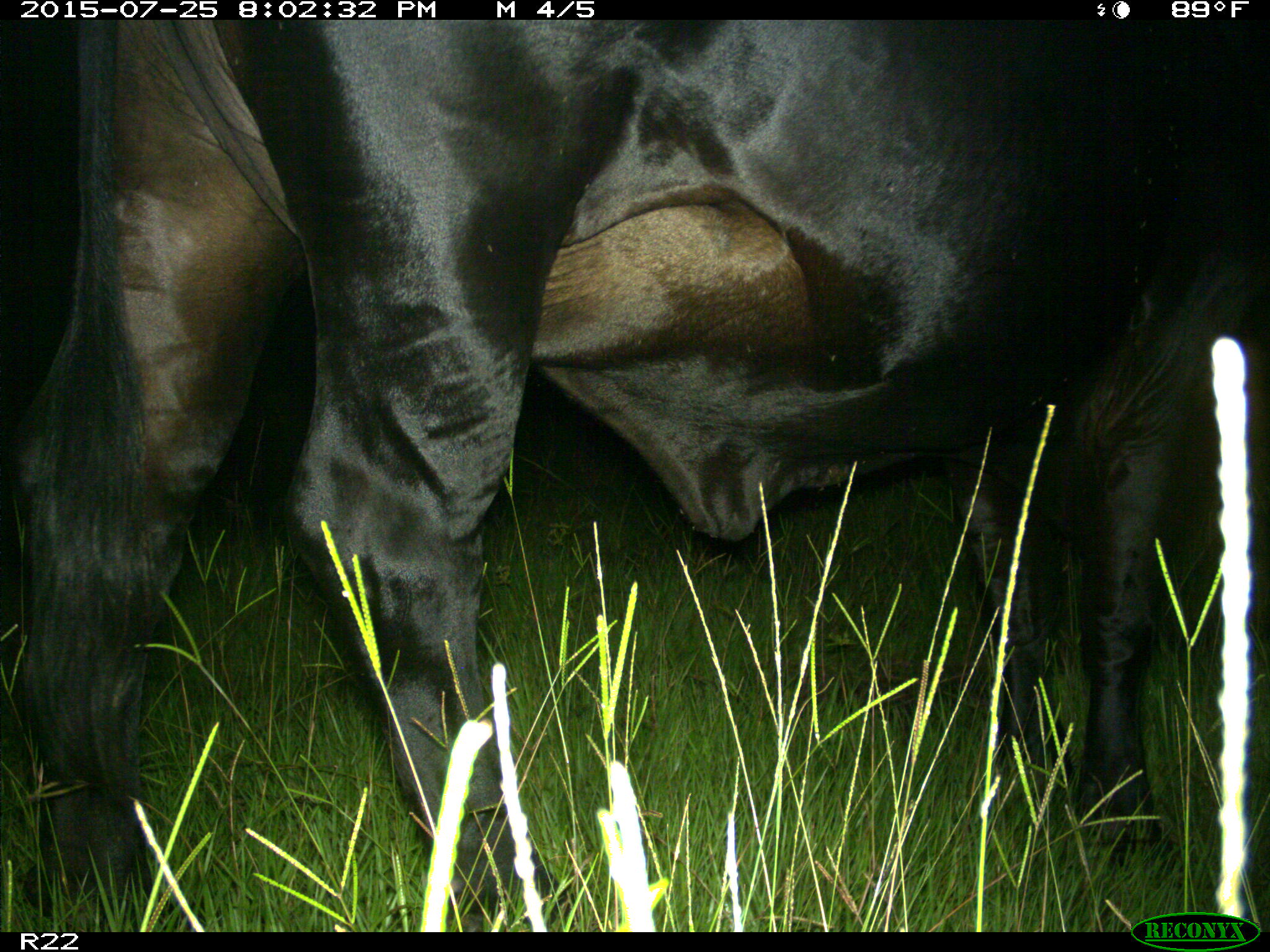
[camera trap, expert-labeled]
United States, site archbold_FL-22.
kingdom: Animalia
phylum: Chordata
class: Mammalia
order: Artiodactyla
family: Bovidae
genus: Bos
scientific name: Bos taurus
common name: domestic cow